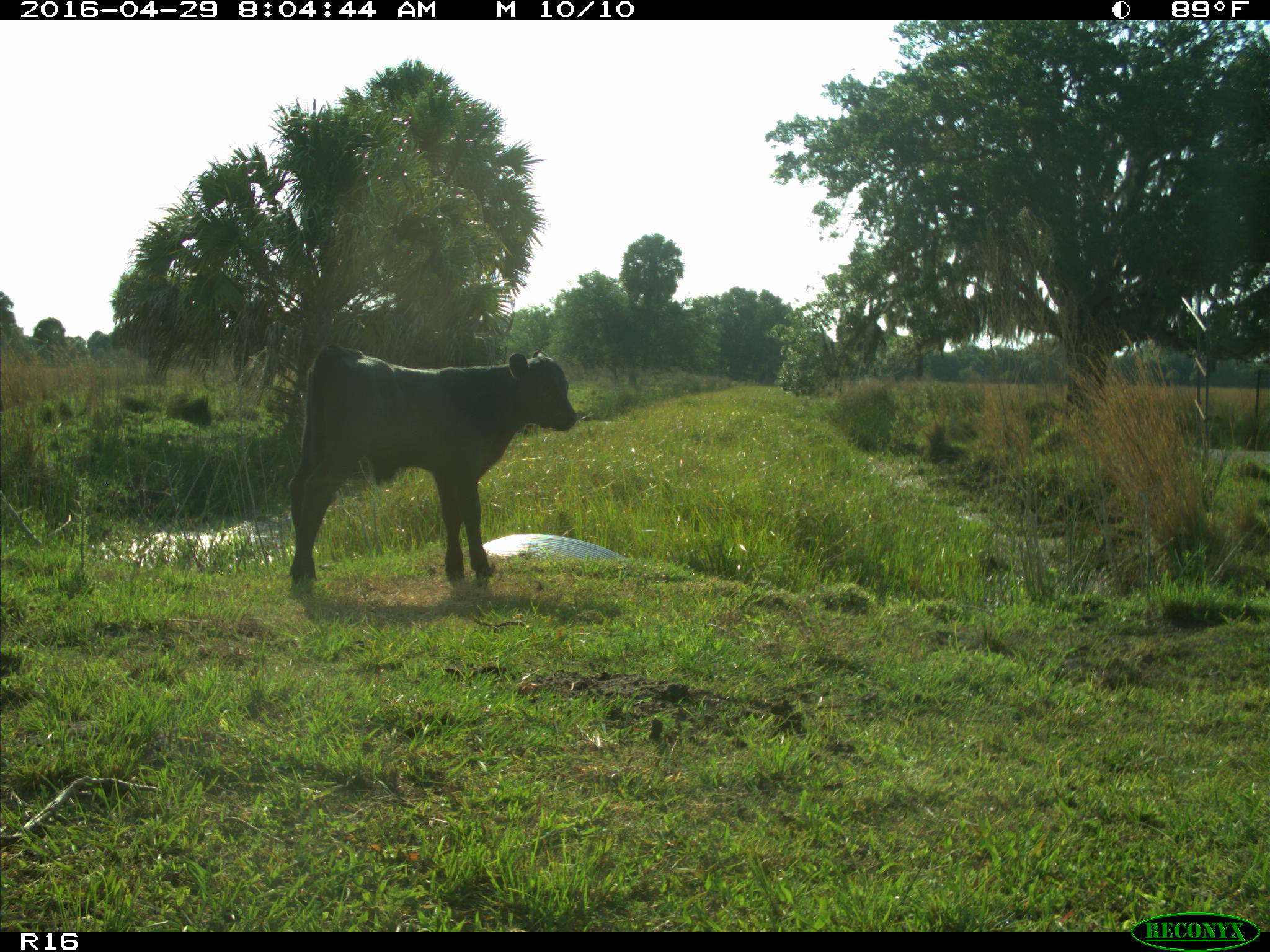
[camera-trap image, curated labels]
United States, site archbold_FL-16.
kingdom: Animalia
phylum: Chordata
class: Mammalia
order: Artiodactyla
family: Bovidae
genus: Bos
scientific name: Bos taurus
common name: domestic cow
Bos taurus (domestic cow).